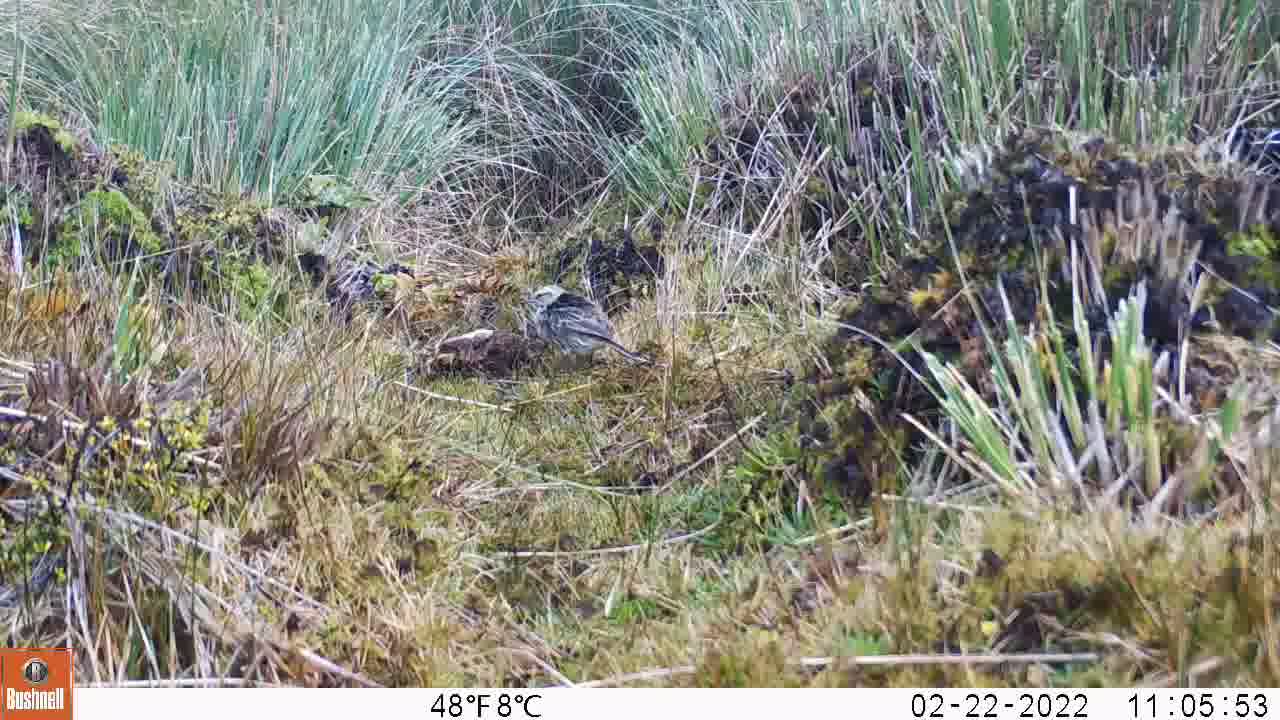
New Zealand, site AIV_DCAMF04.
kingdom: Animalia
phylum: Chordata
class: Aves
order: Passeriformes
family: Motacillidae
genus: Anthus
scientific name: Anthus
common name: pipit